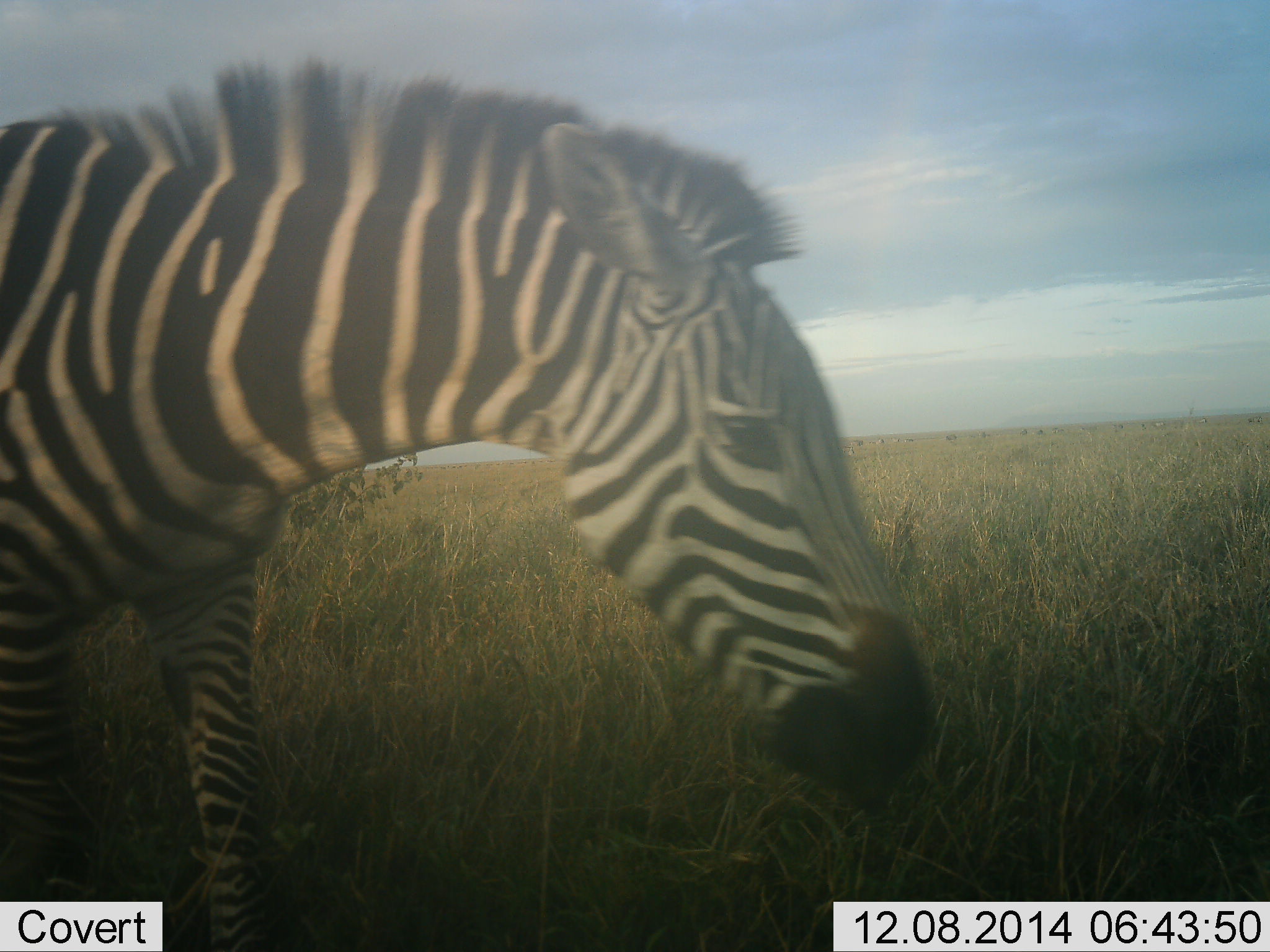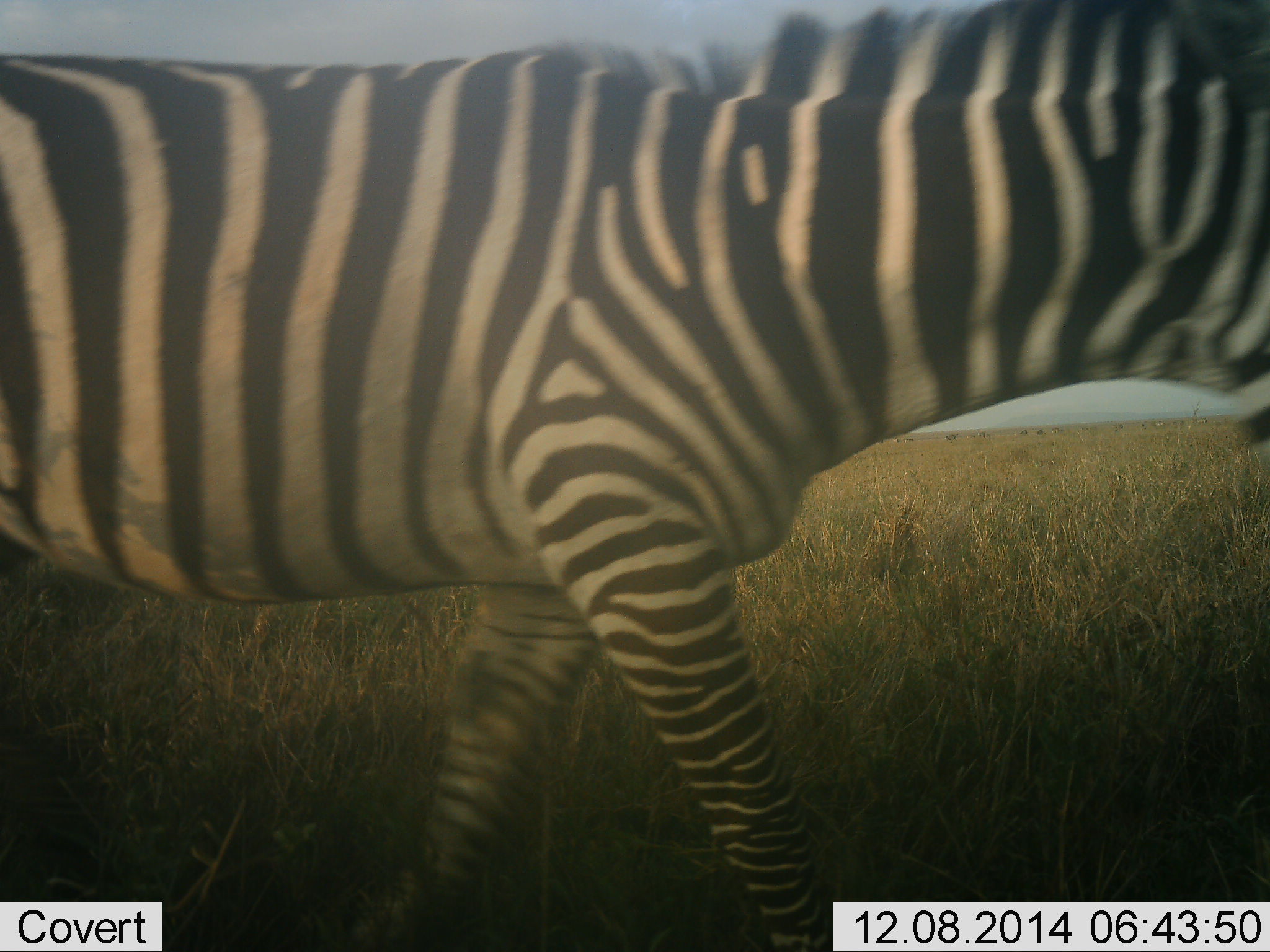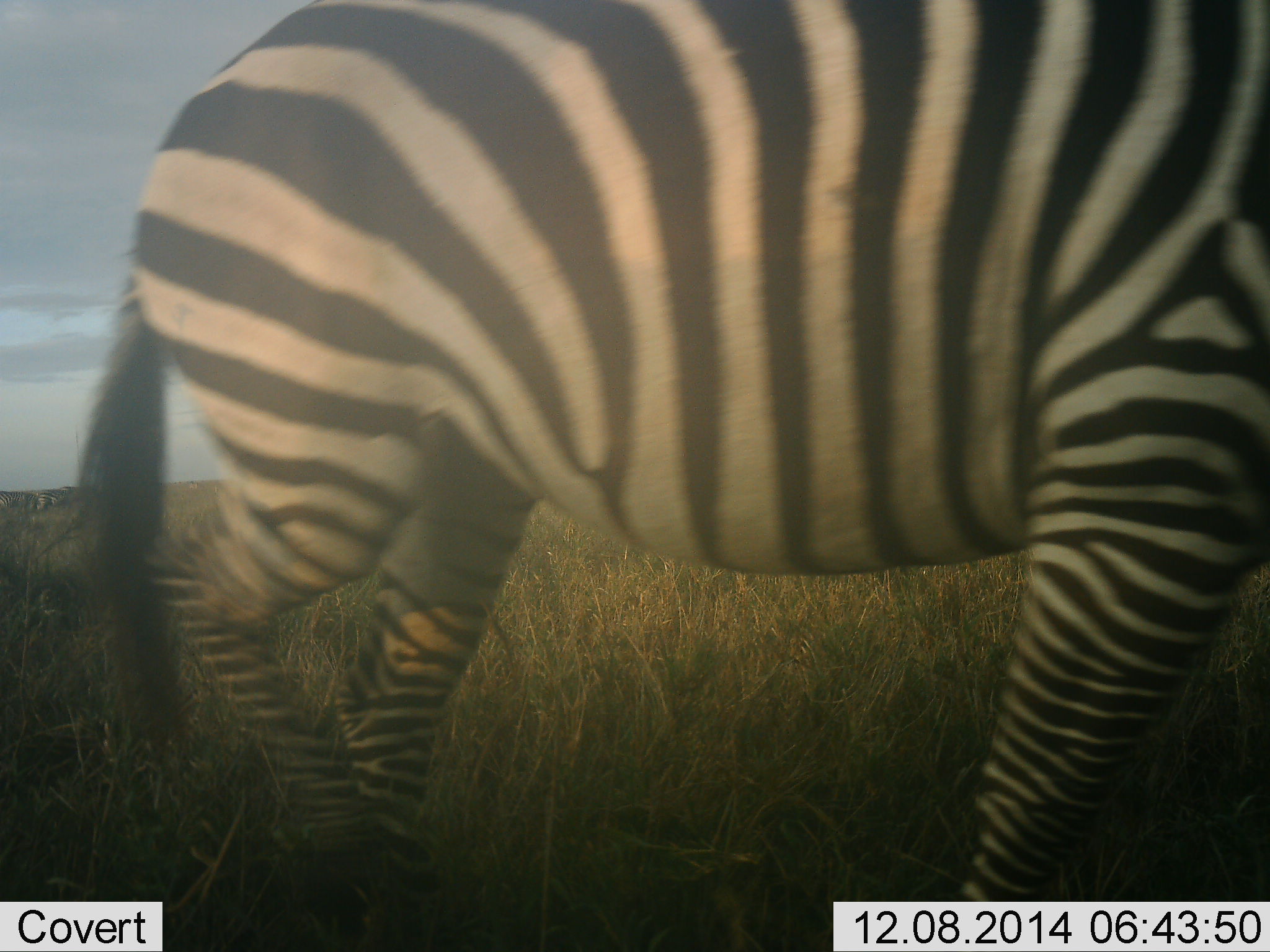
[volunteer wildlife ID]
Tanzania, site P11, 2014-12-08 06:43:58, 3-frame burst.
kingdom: Animalia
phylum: Chordata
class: Mammalia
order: Perissodactyla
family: Equidae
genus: Equus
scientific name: Equus quagga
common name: plains zebra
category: zebra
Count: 1.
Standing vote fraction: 20%.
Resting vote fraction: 0%.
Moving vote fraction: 90%.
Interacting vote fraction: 0%.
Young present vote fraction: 0%.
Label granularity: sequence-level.